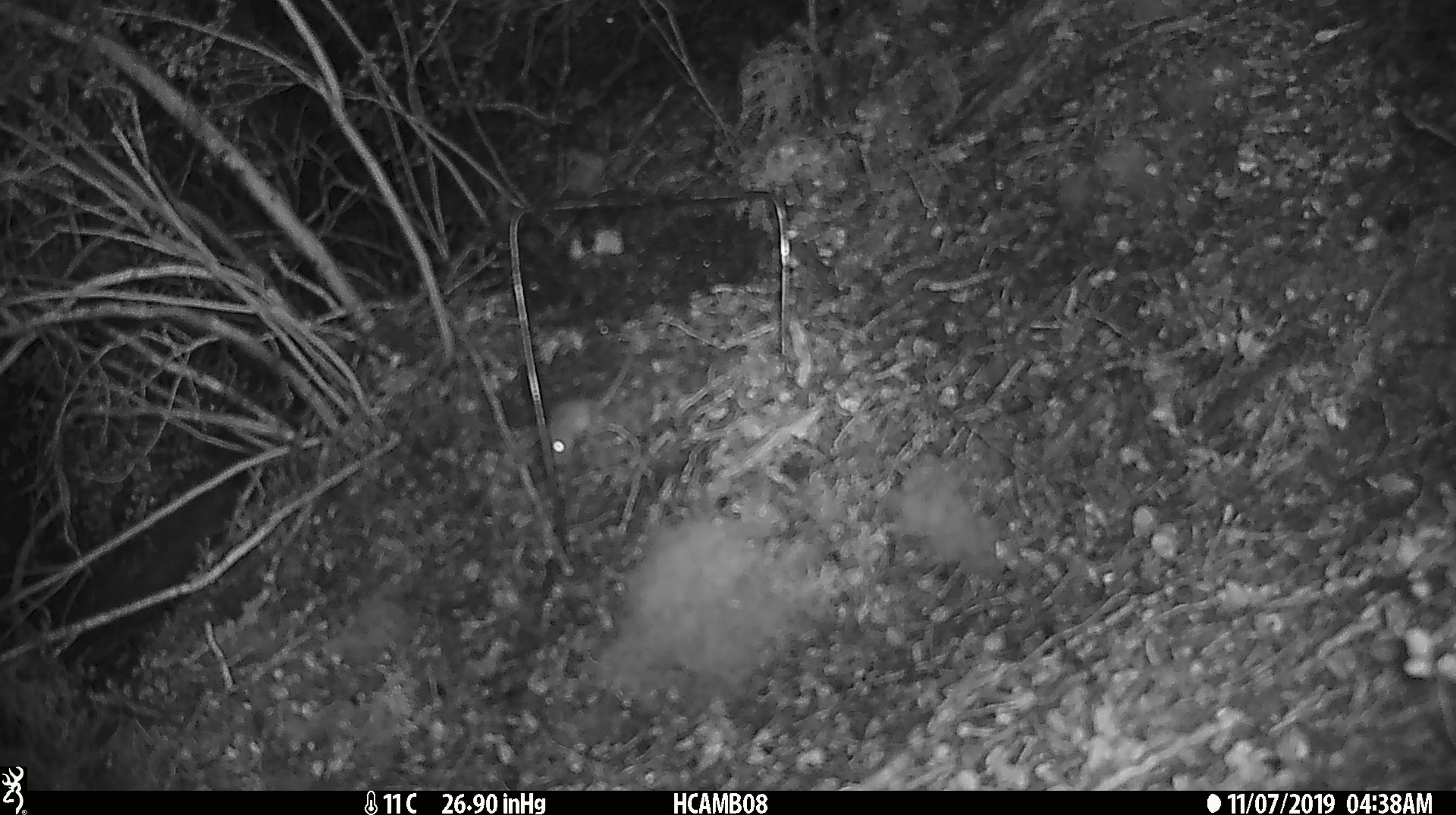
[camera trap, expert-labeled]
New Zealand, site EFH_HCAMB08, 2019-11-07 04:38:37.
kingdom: Animalia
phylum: Chordata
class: Mammalia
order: Rodentia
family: Muridae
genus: Mus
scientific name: Mus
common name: mouse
Mouse (Mus).